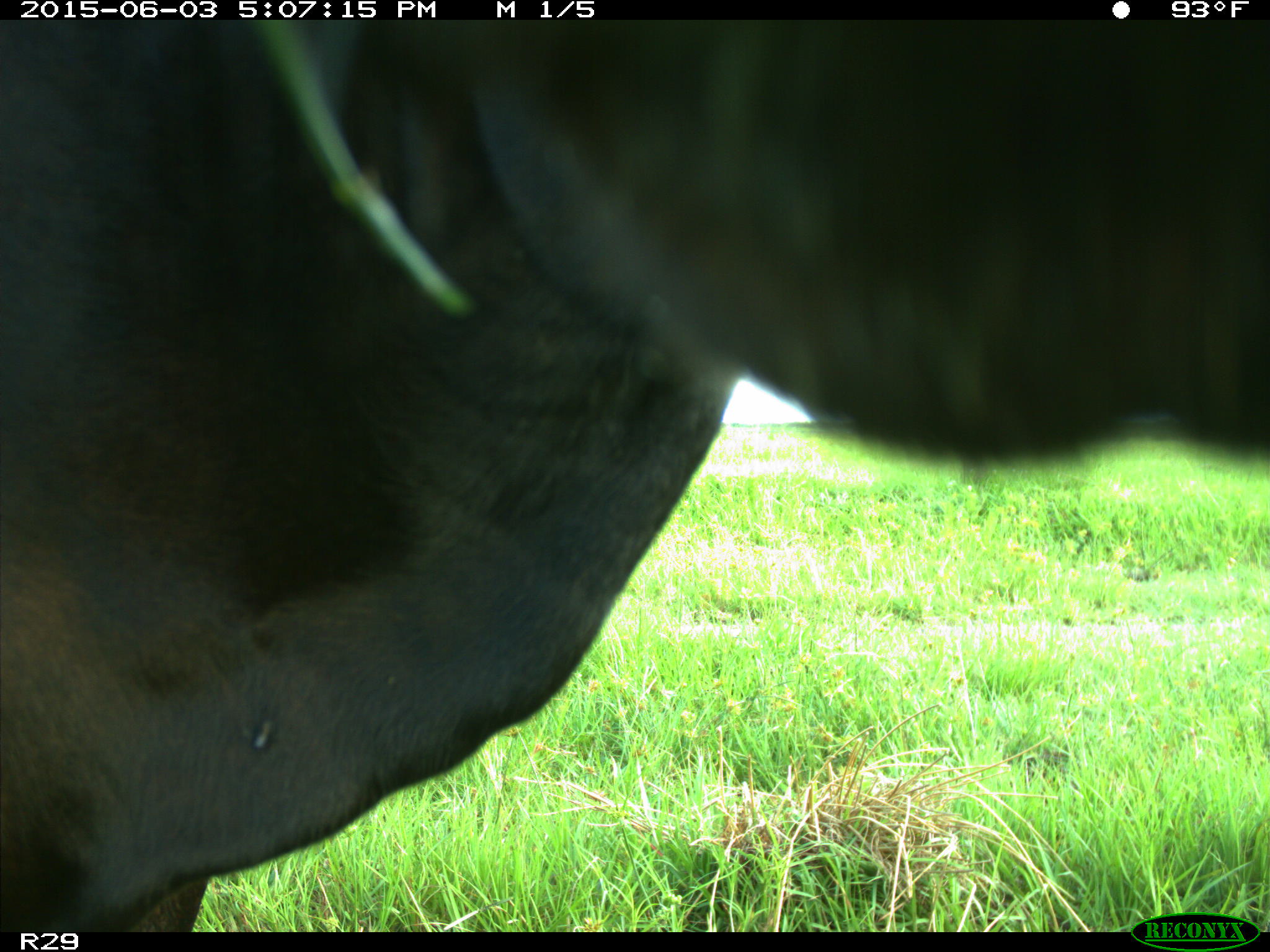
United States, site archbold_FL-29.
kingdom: Animalia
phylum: Chordata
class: Mammalia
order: Artiodactyla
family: Bovidae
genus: Bos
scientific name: Bos taurus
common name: domestic cow